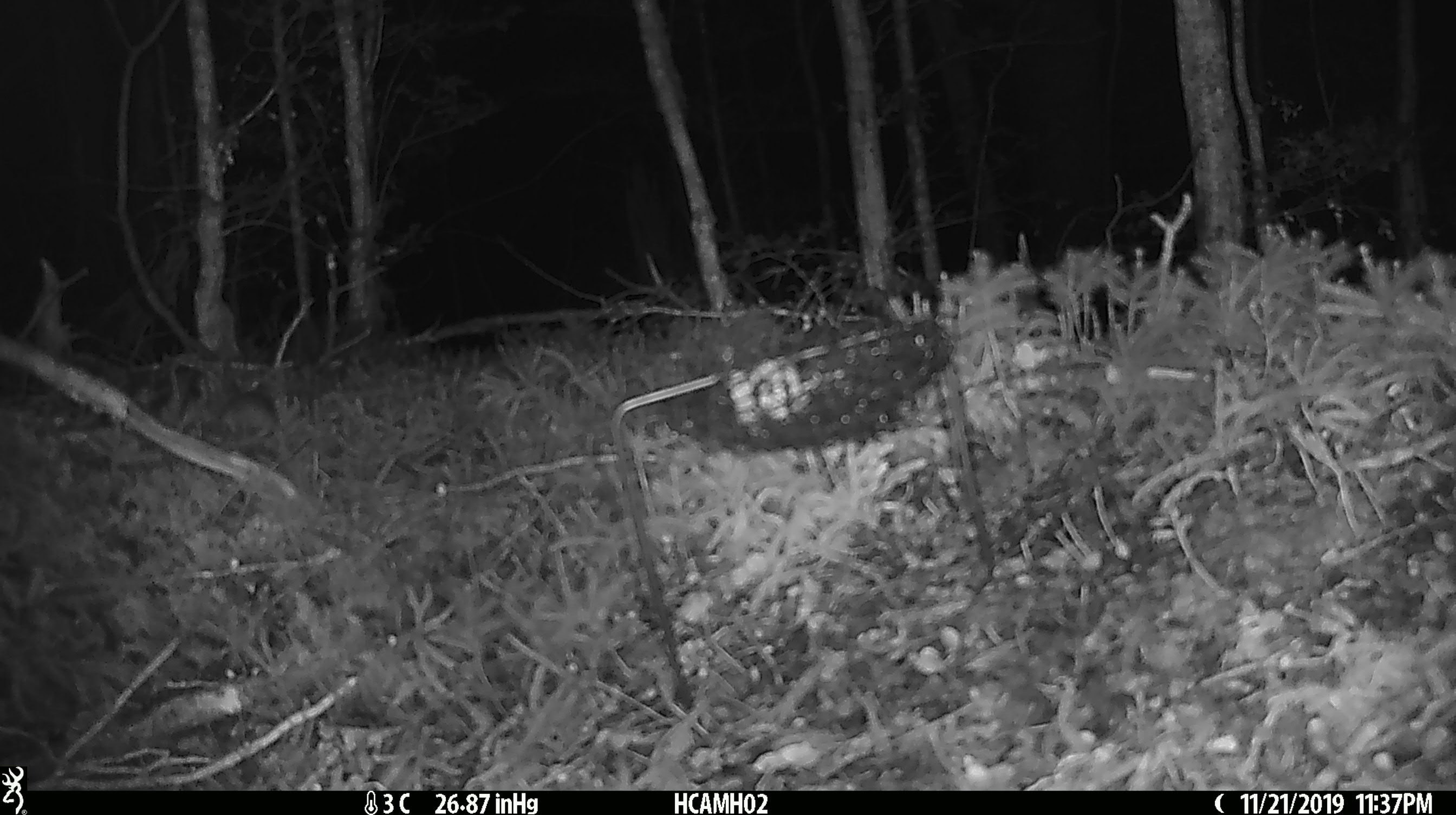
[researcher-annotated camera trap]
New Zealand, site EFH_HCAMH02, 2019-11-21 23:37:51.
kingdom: Animalia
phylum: Chordata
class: Mammalia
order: Rodentia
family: Muridae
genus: Mus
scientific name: Mus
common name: mouse